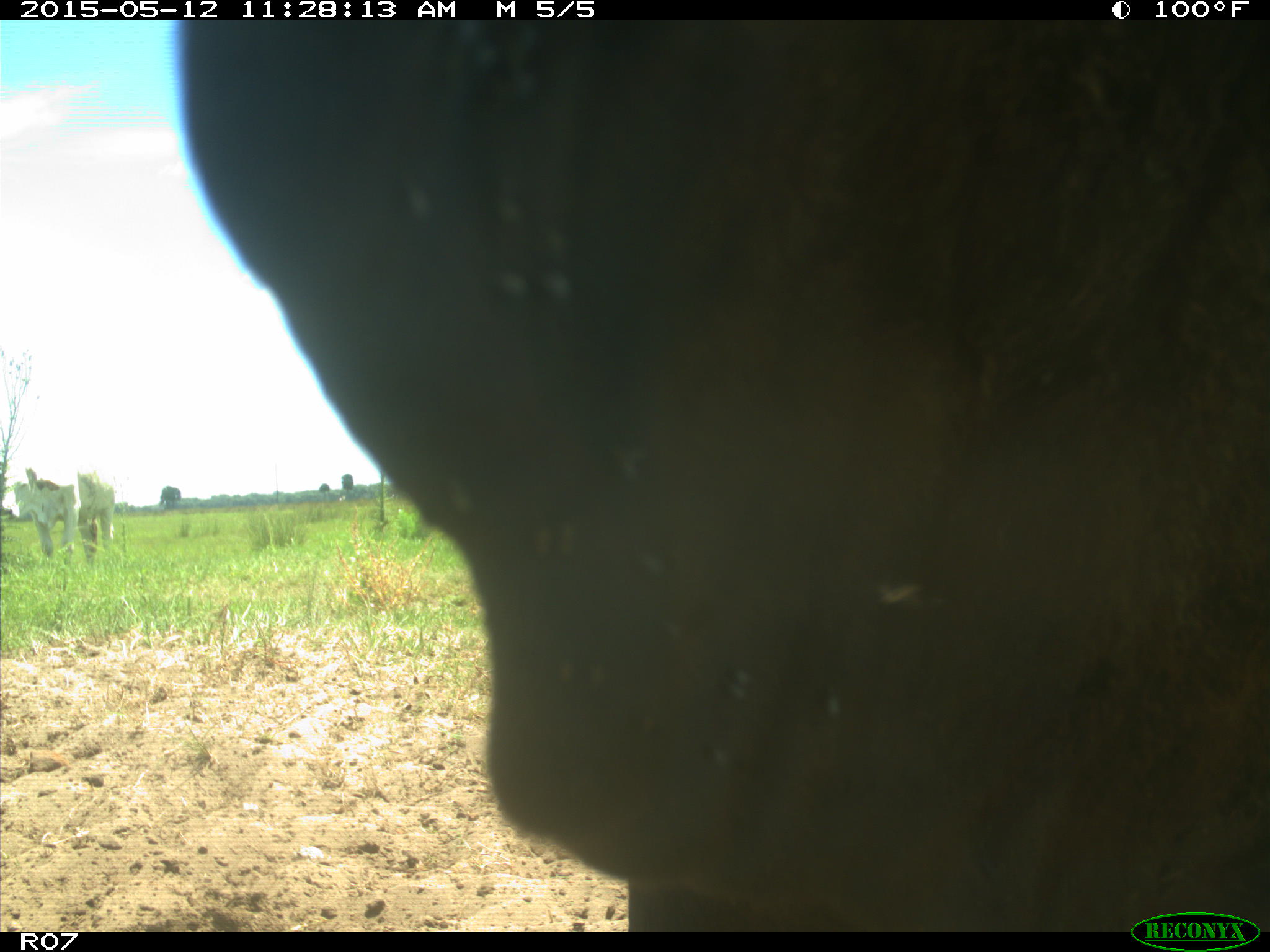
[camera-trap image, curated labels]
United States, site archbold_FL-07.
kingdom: Animalia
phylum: Chordata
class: Mammalia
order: Artiodactyla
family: Bovidae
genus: Bos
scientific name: Bos taurus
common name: domestic cow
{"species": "Bos taurus (domestic cow)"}